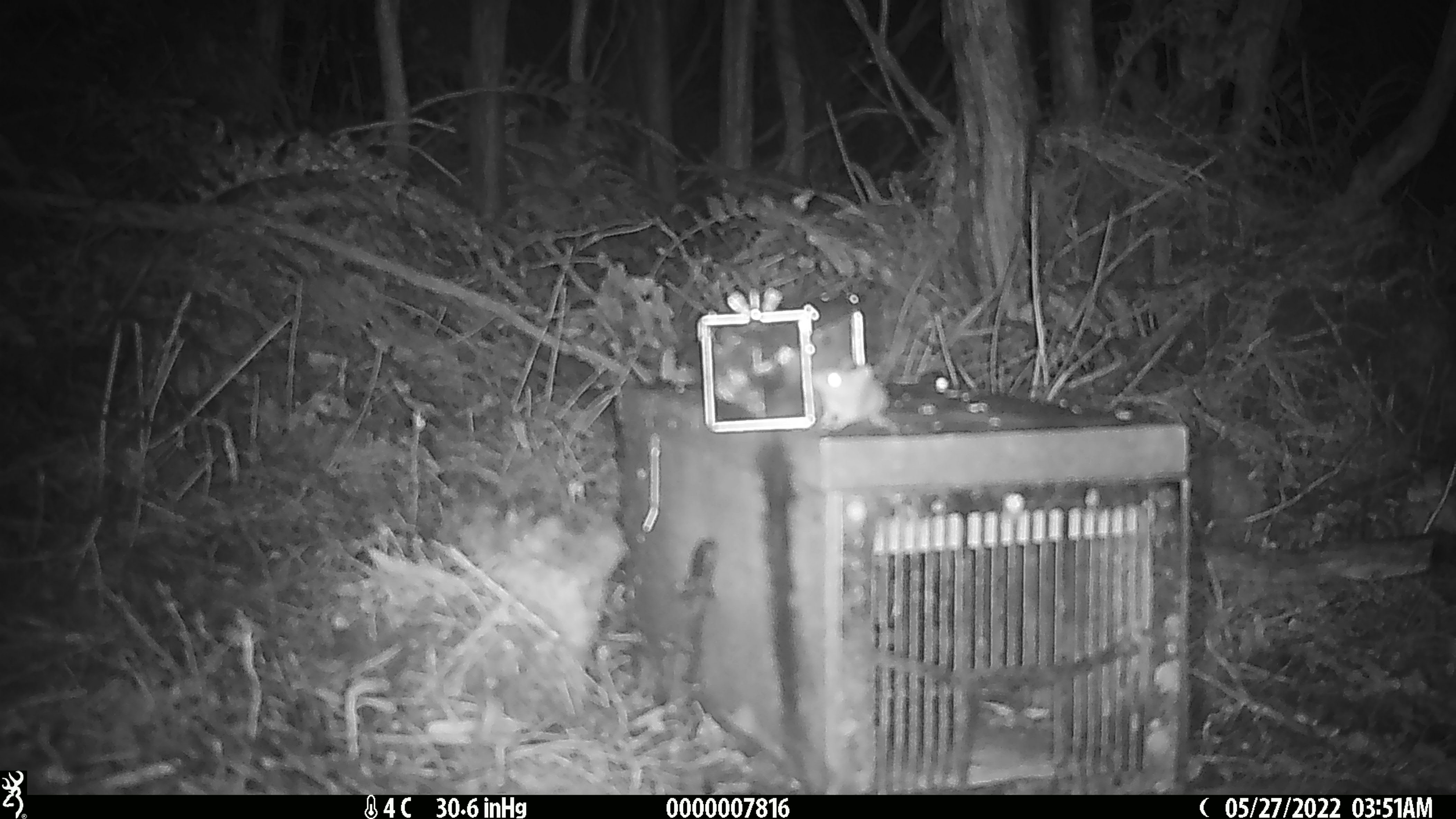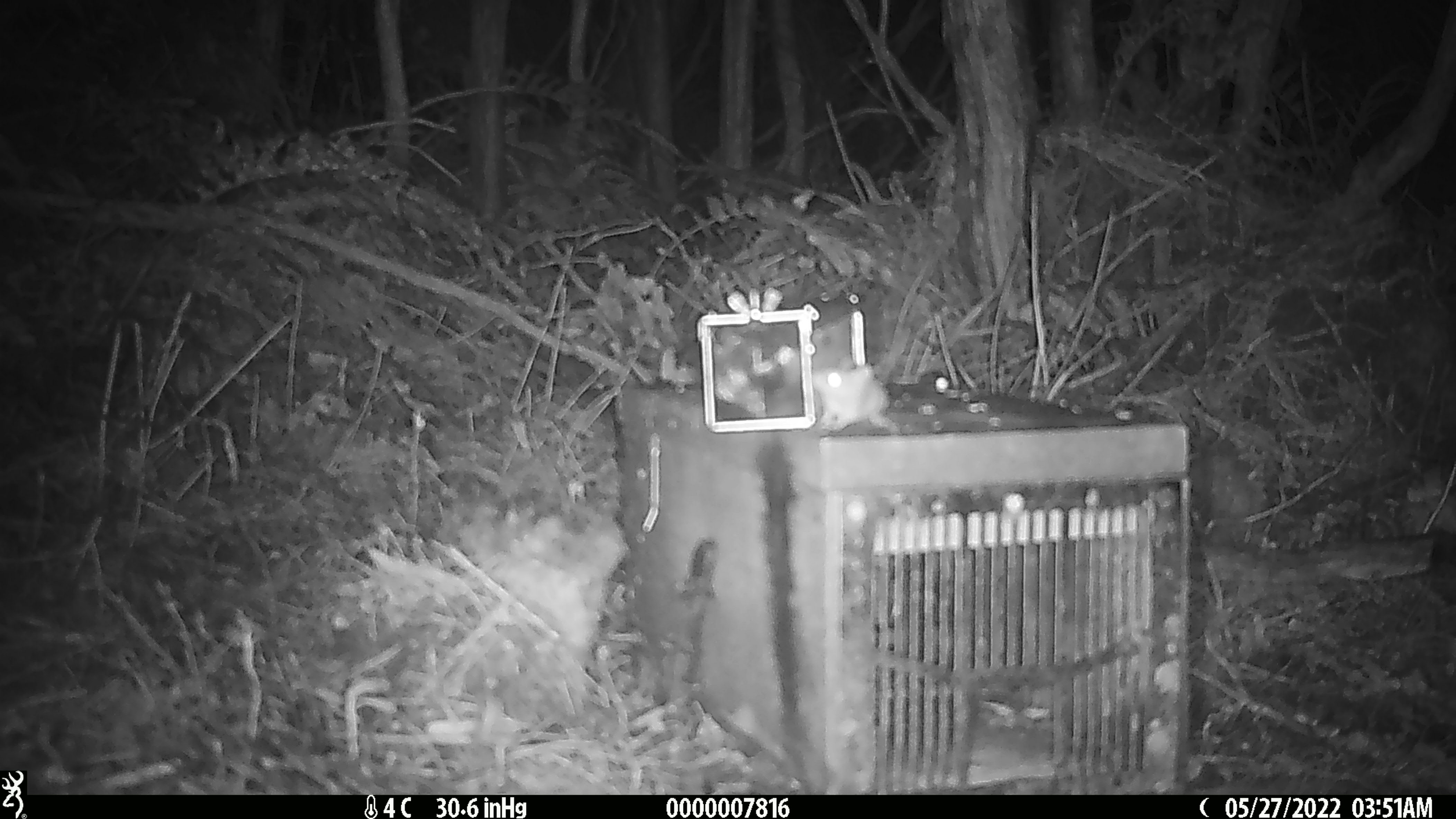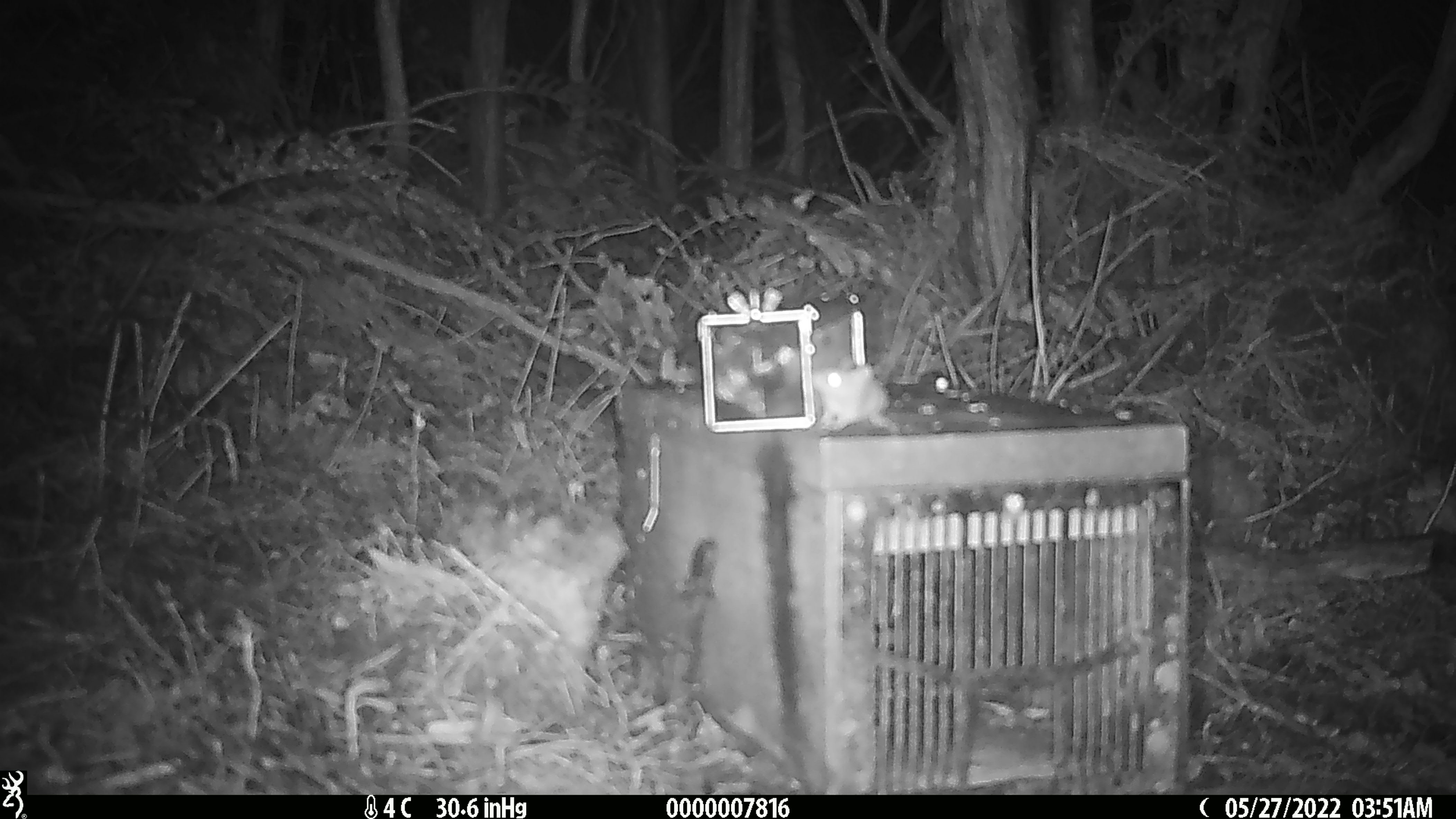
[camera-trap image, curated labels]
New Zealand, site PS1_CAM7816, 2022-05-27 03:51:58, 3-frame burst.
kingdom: Animalia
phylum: Chordata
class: Mammalia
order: Rodentia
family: Muridae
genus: Mus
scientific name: Mus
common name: mouse